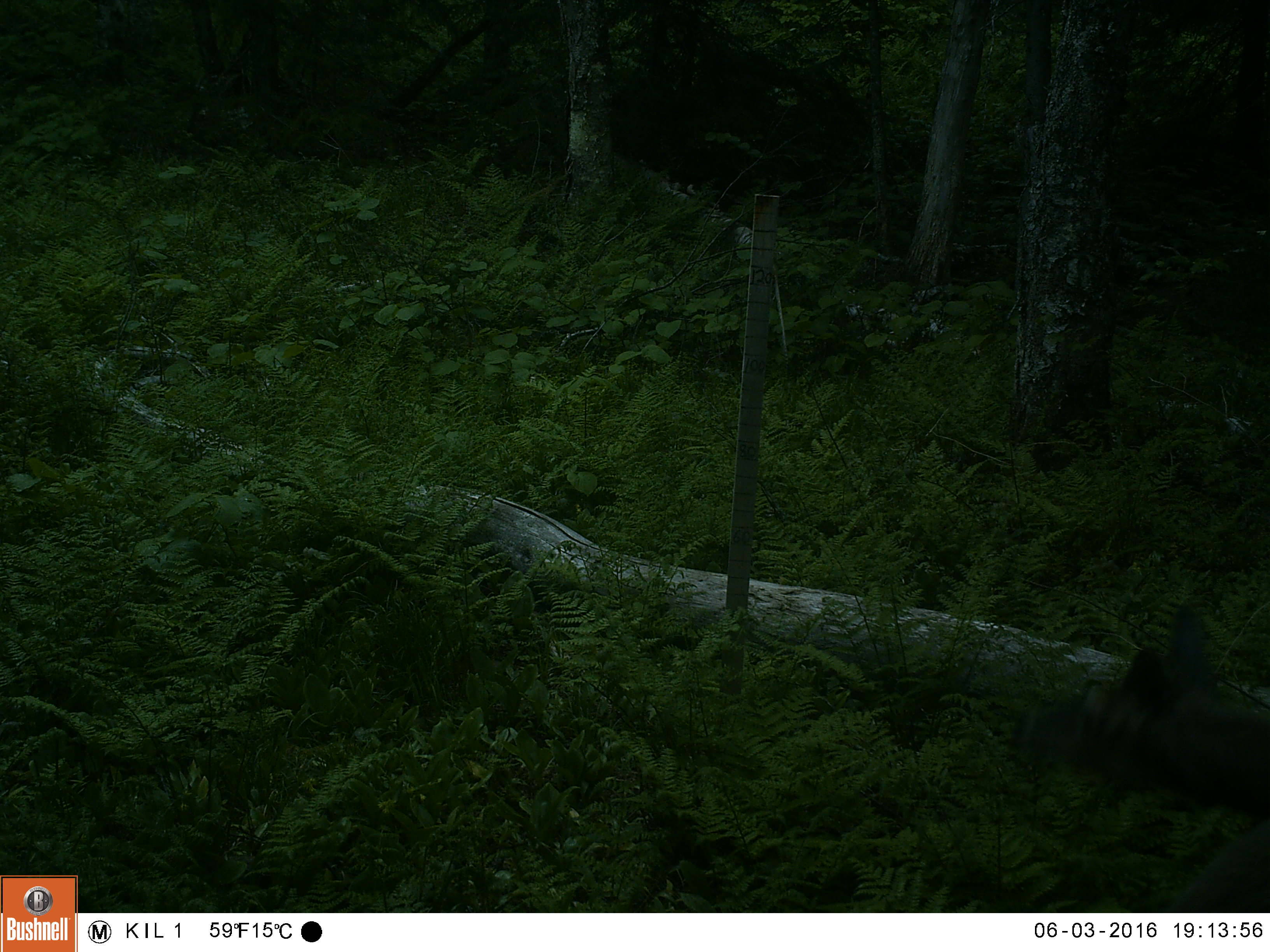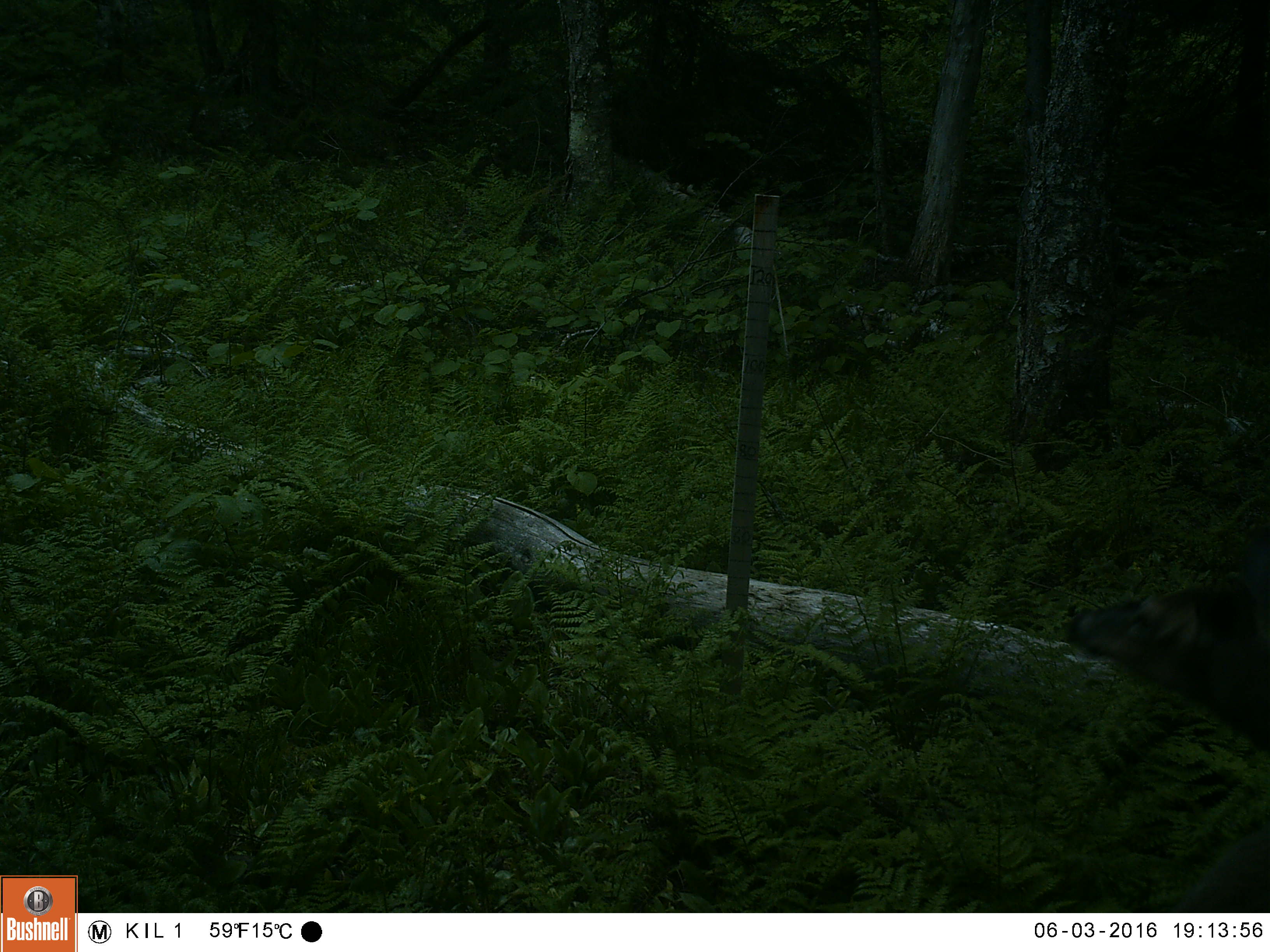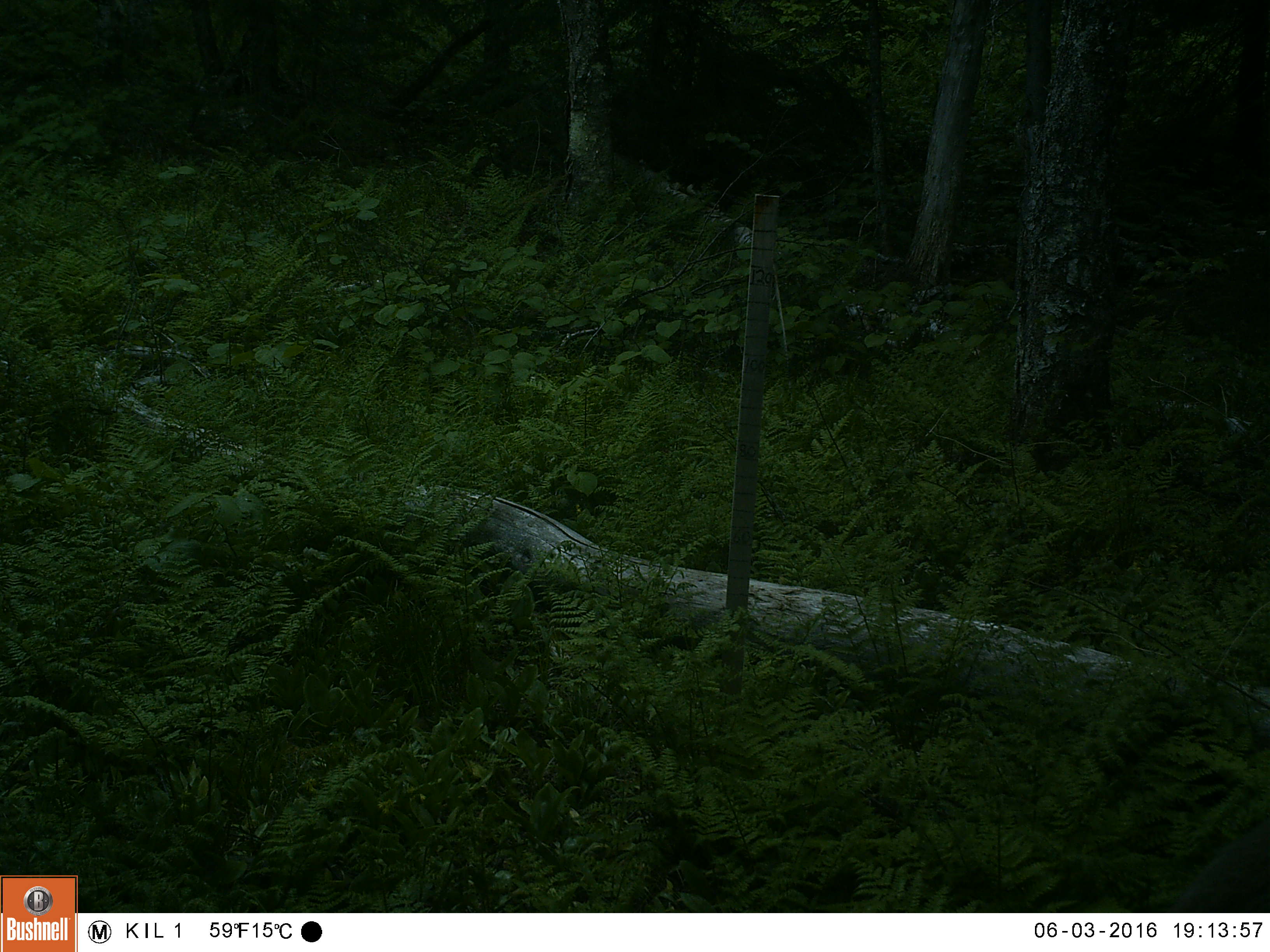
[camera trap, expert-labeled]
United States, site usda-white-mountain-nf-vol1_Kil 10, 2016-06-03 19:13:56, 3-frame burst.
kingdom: Animalia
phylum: Chordata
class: Mammalia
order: Artiodactyla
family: Cervidae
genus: Odocoileus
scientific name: Odocoileus virginianus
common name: white-tailed deer